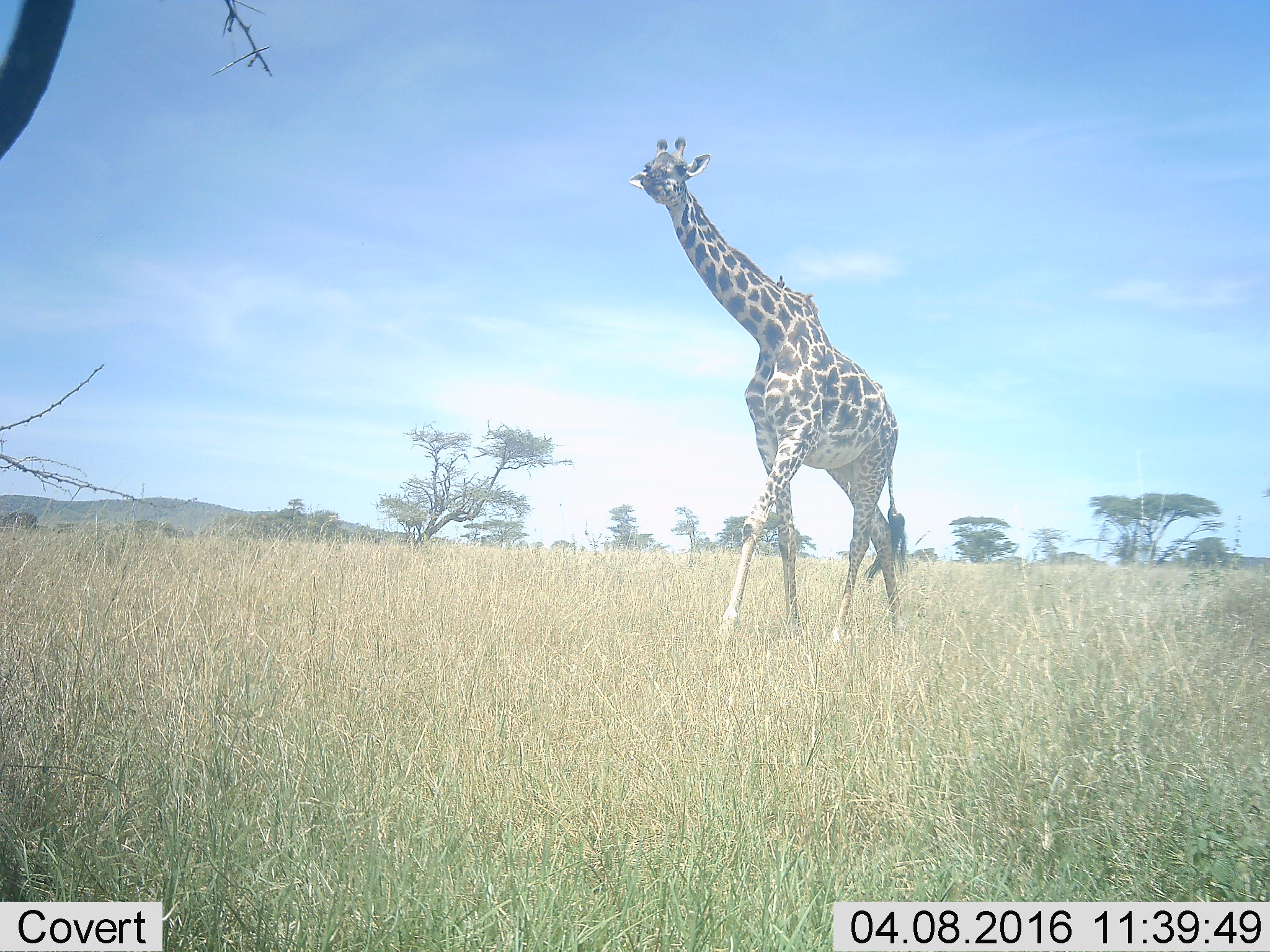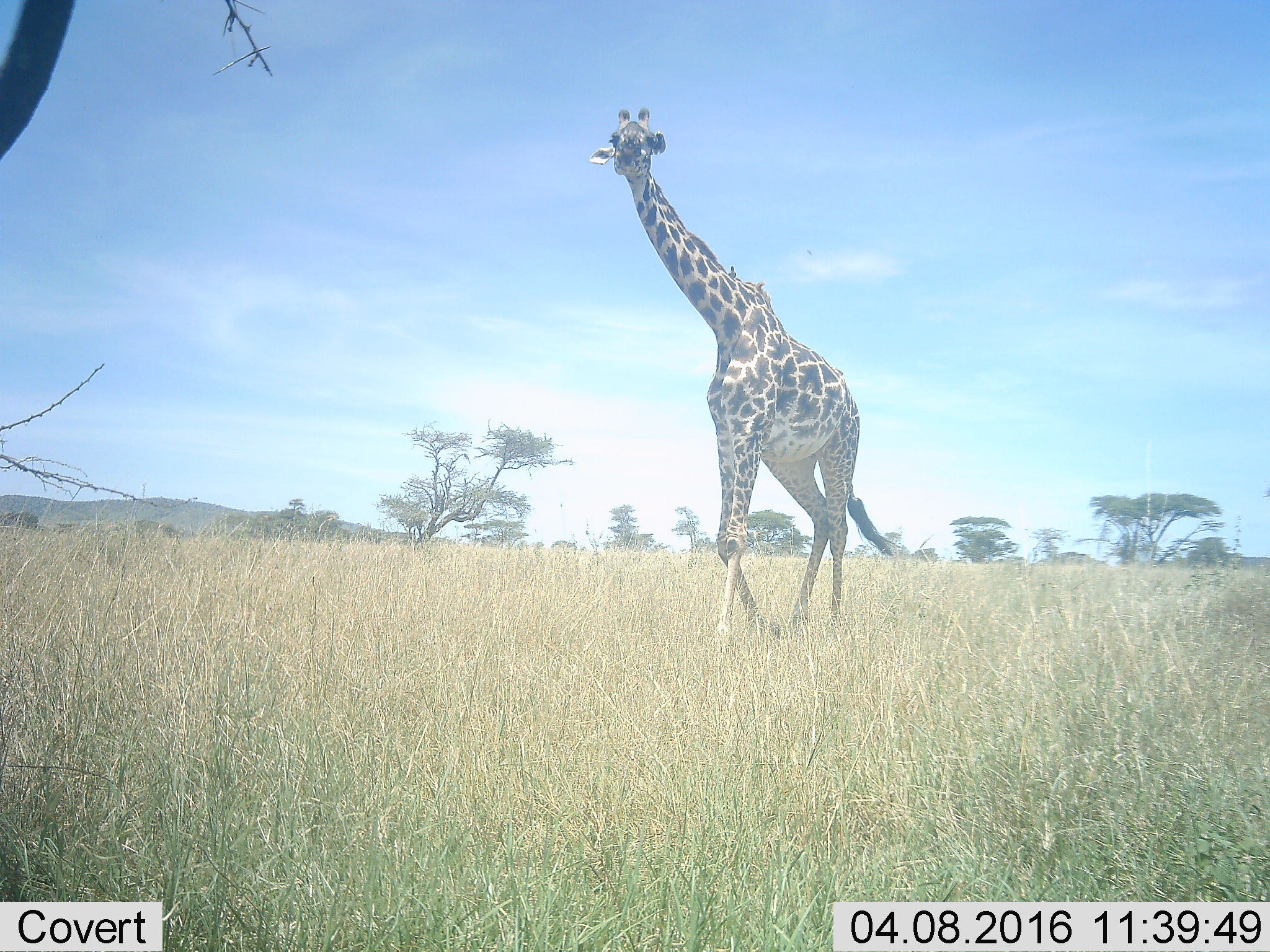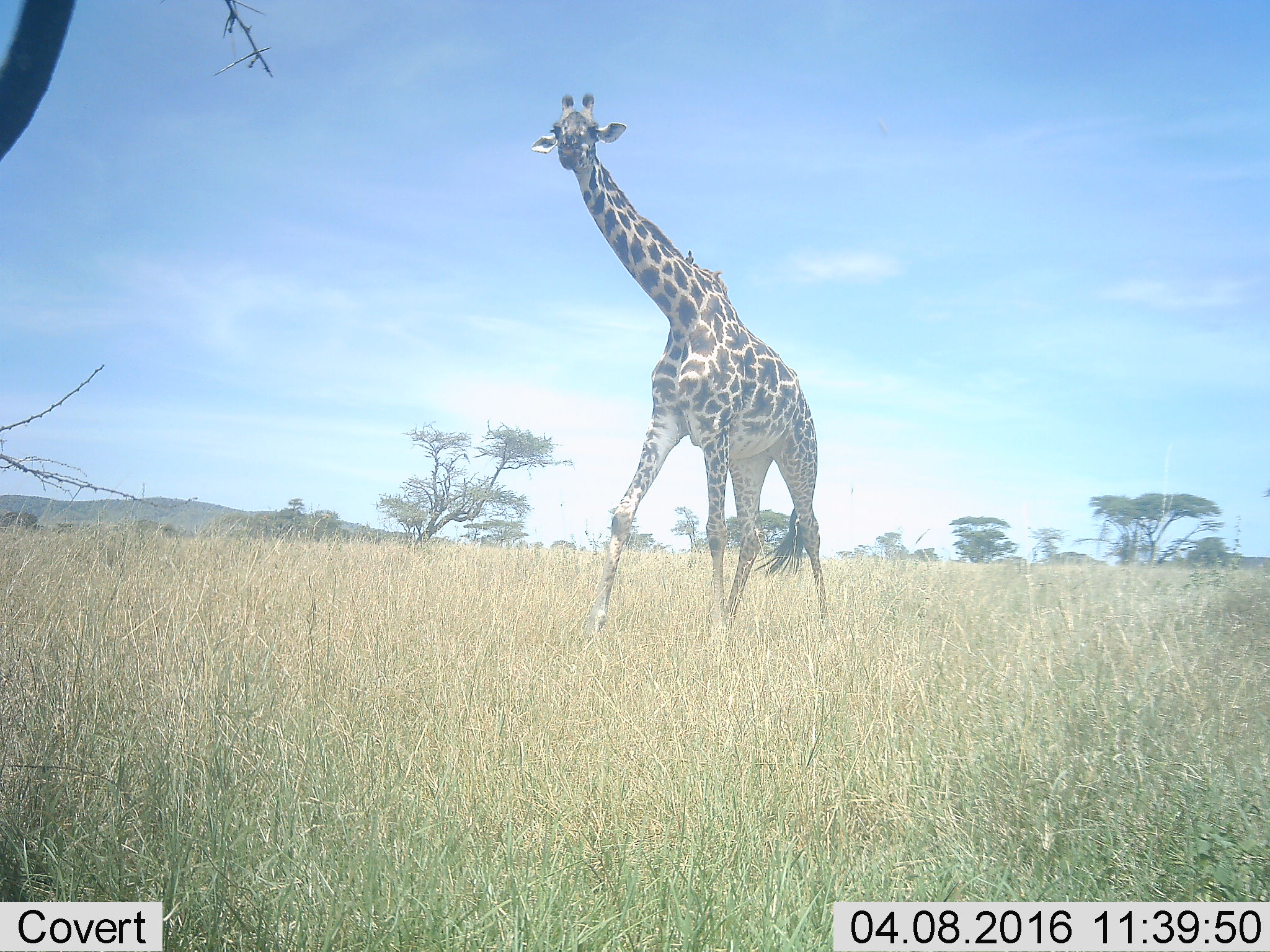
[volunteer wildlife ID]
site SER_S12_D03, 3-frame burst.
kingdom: Animalia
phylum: Chordata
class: Mammalia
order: Artiodactyla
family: Giraffidae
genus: Giraffa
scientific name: Giraffa camelopardalis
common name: giraffe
Giraffe (Giraffa camelopardalis), count 1. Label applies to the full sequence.